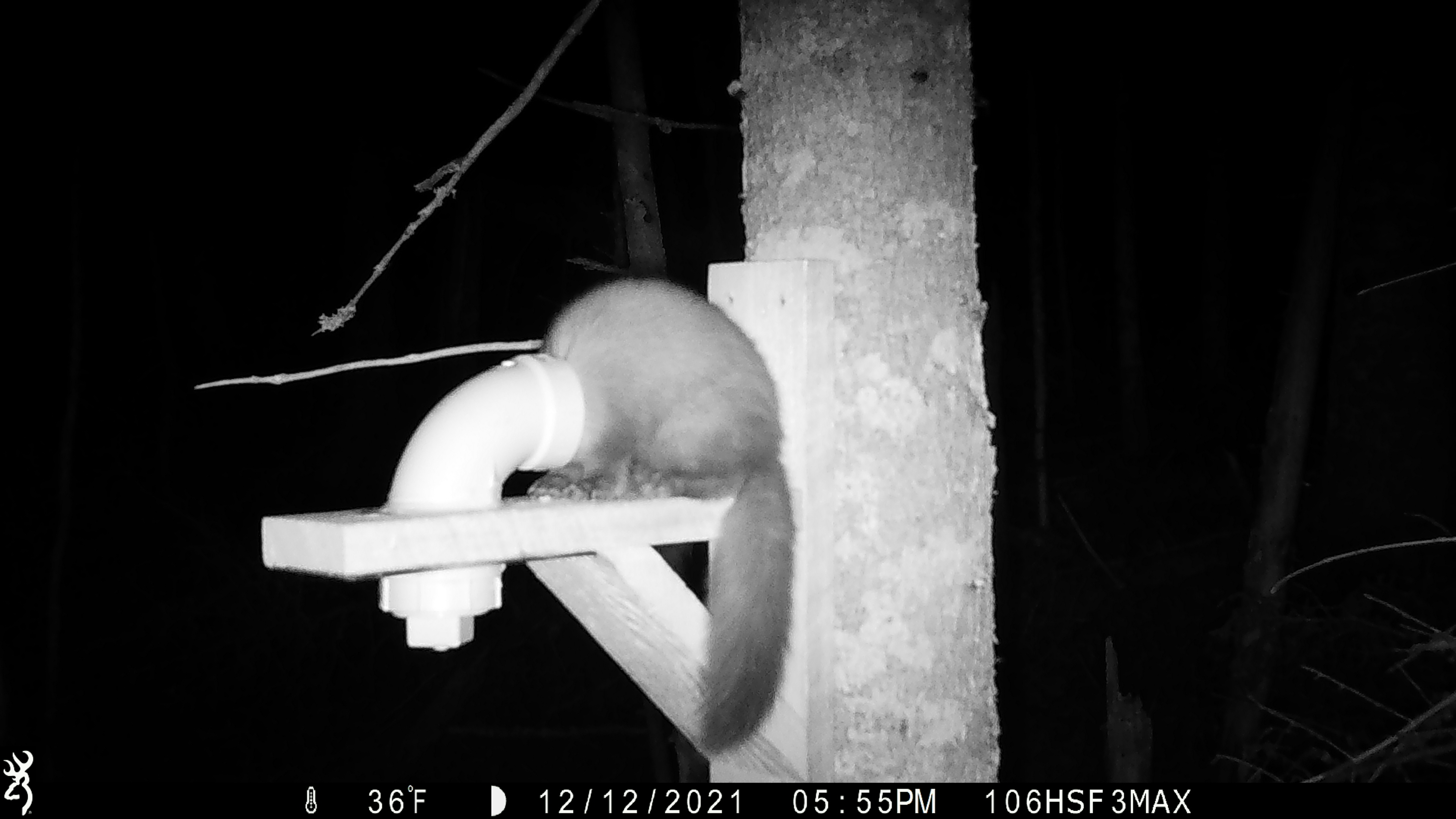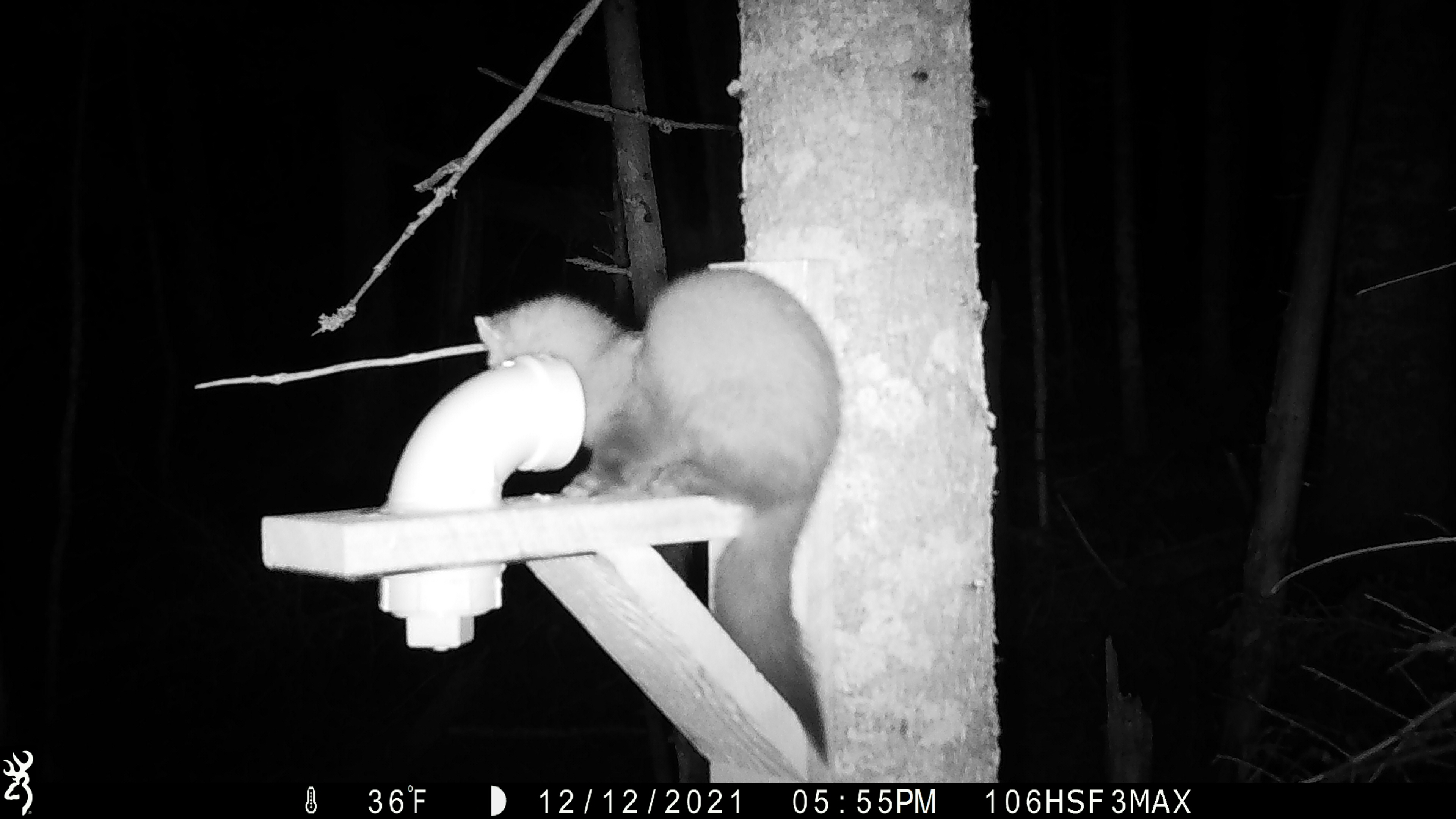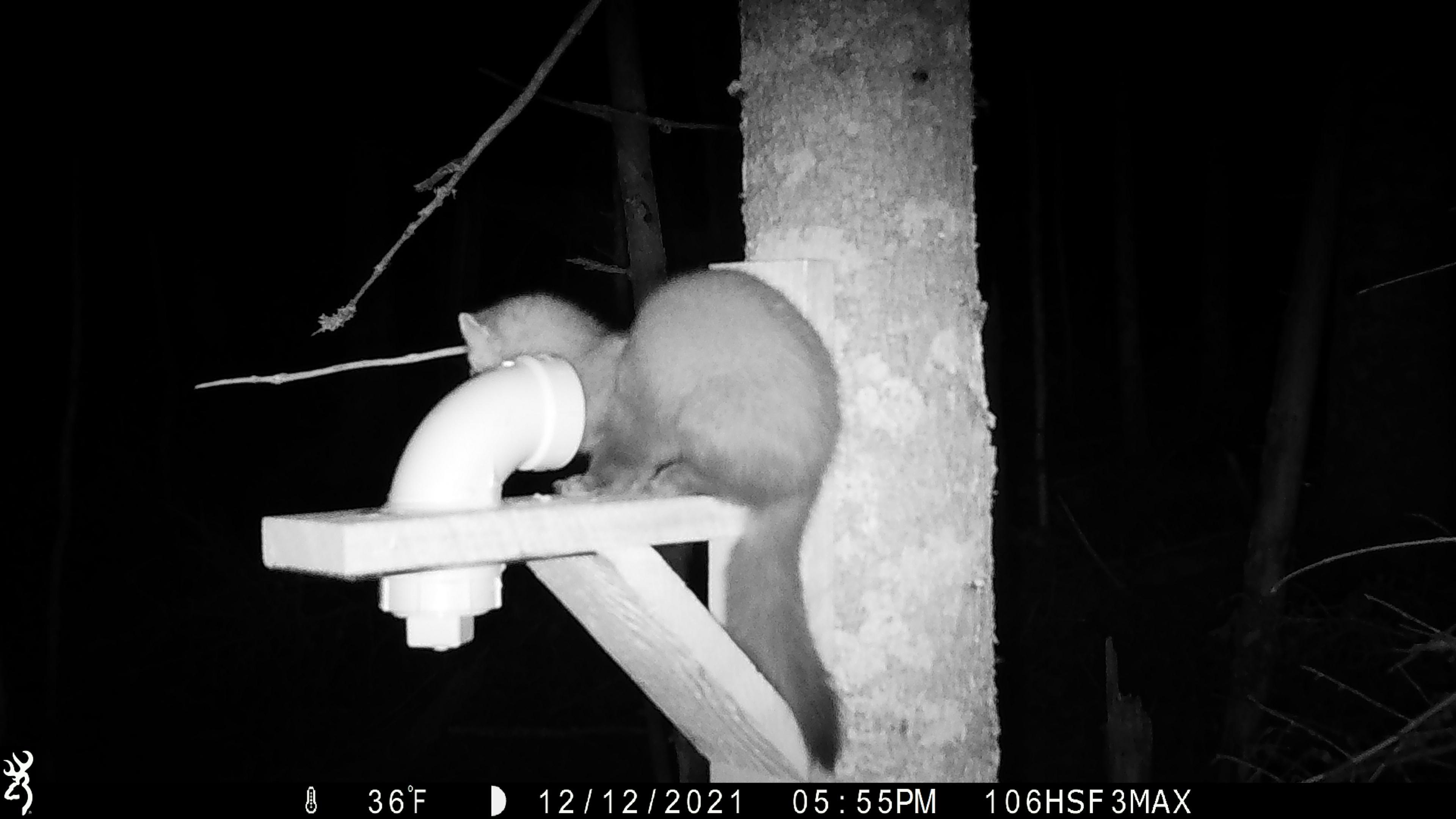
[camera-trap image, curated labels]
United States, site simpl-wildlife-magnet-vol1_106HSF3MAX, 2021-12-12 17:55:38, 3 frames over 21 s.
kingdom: Animalia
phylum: Chordata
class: Mammalia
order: Carnivora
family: Mustelidae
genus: Martes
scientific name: Martes americana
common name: american marten